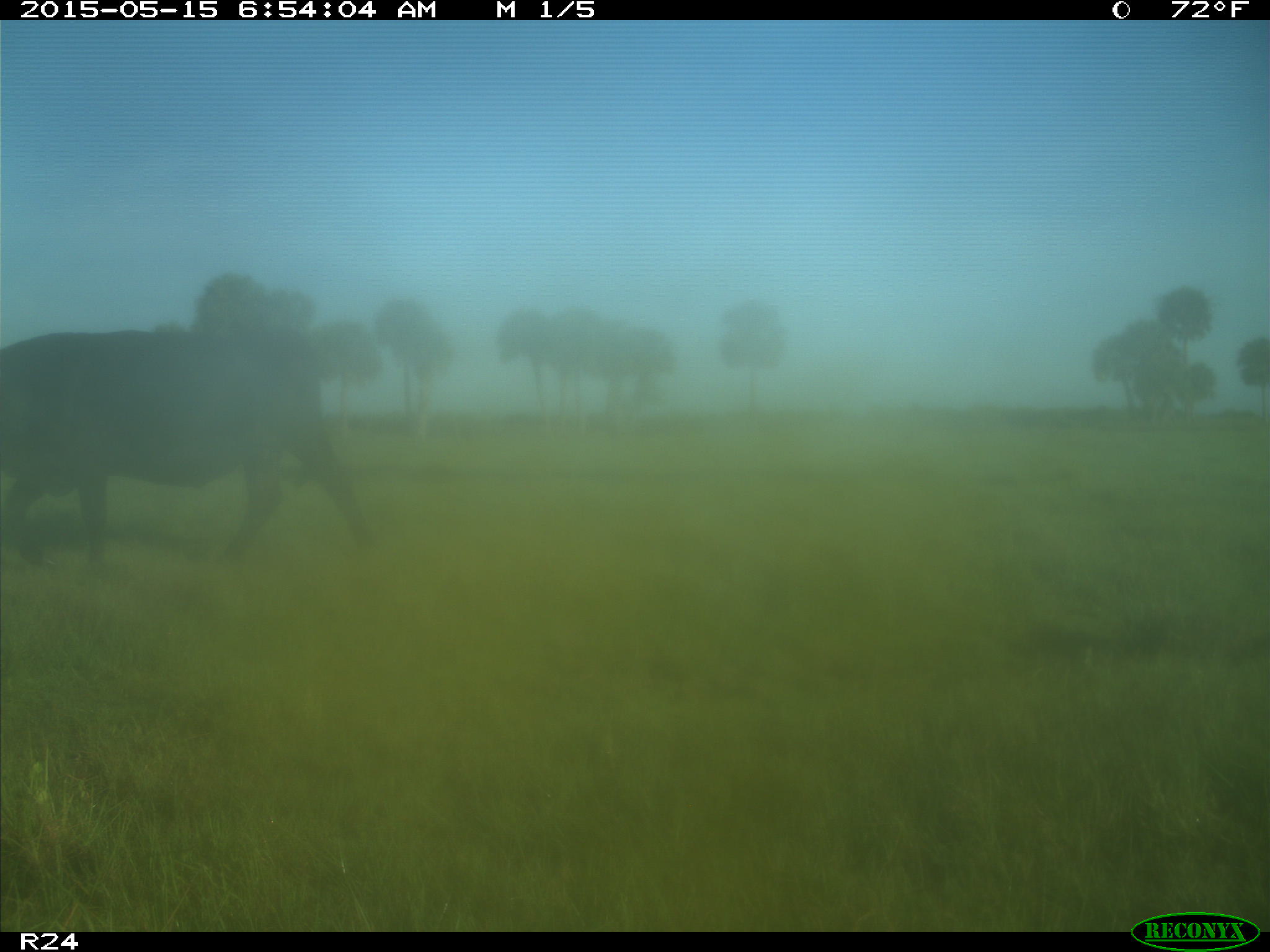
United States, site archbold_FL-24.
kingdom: Animalia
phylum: Chordata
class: Mammalia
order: Artiodactyla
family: Bovidae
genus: Bos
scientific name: Bos taurus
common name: domestic cow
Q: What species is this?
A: Bos taurus (domestic cow).